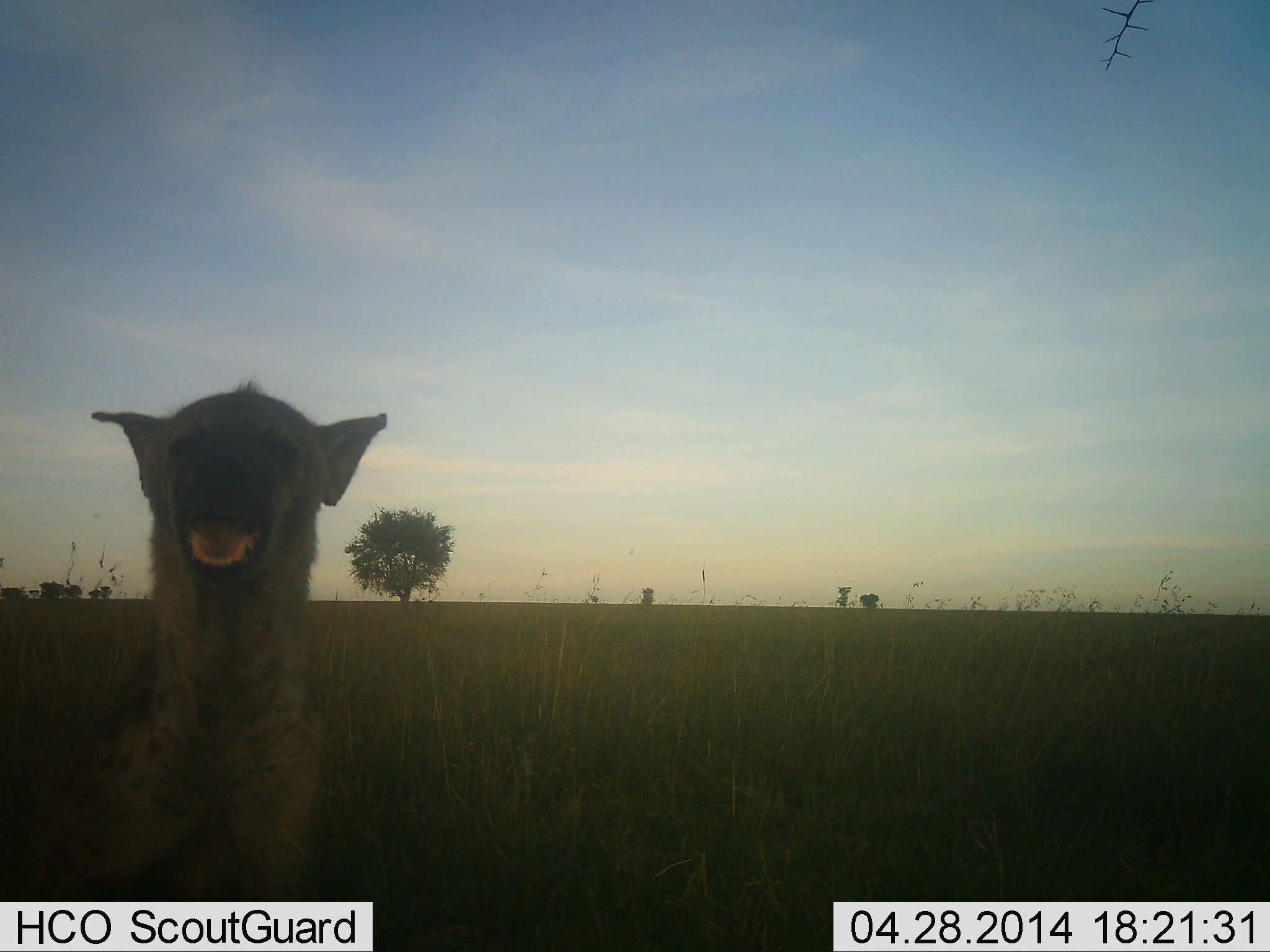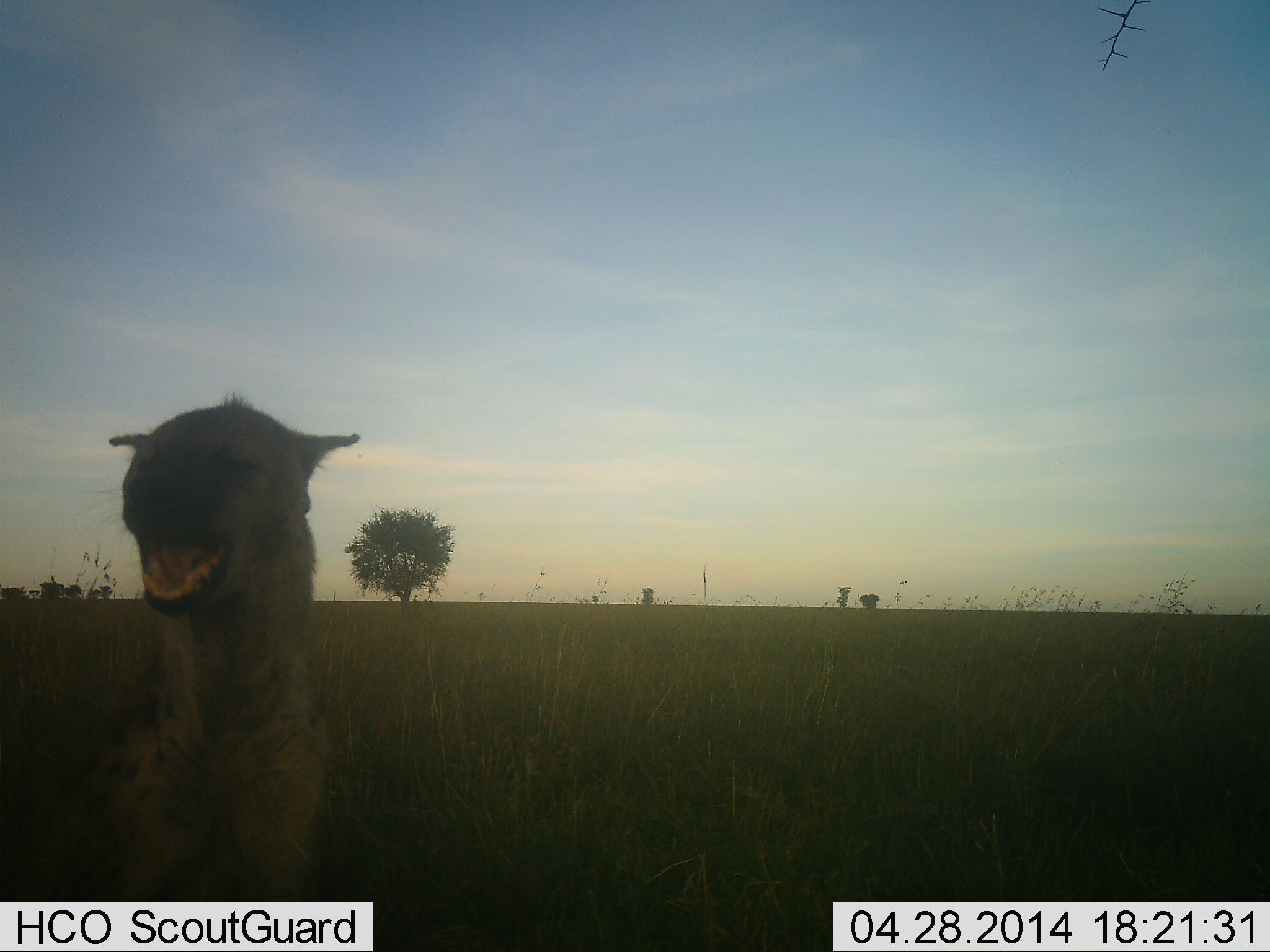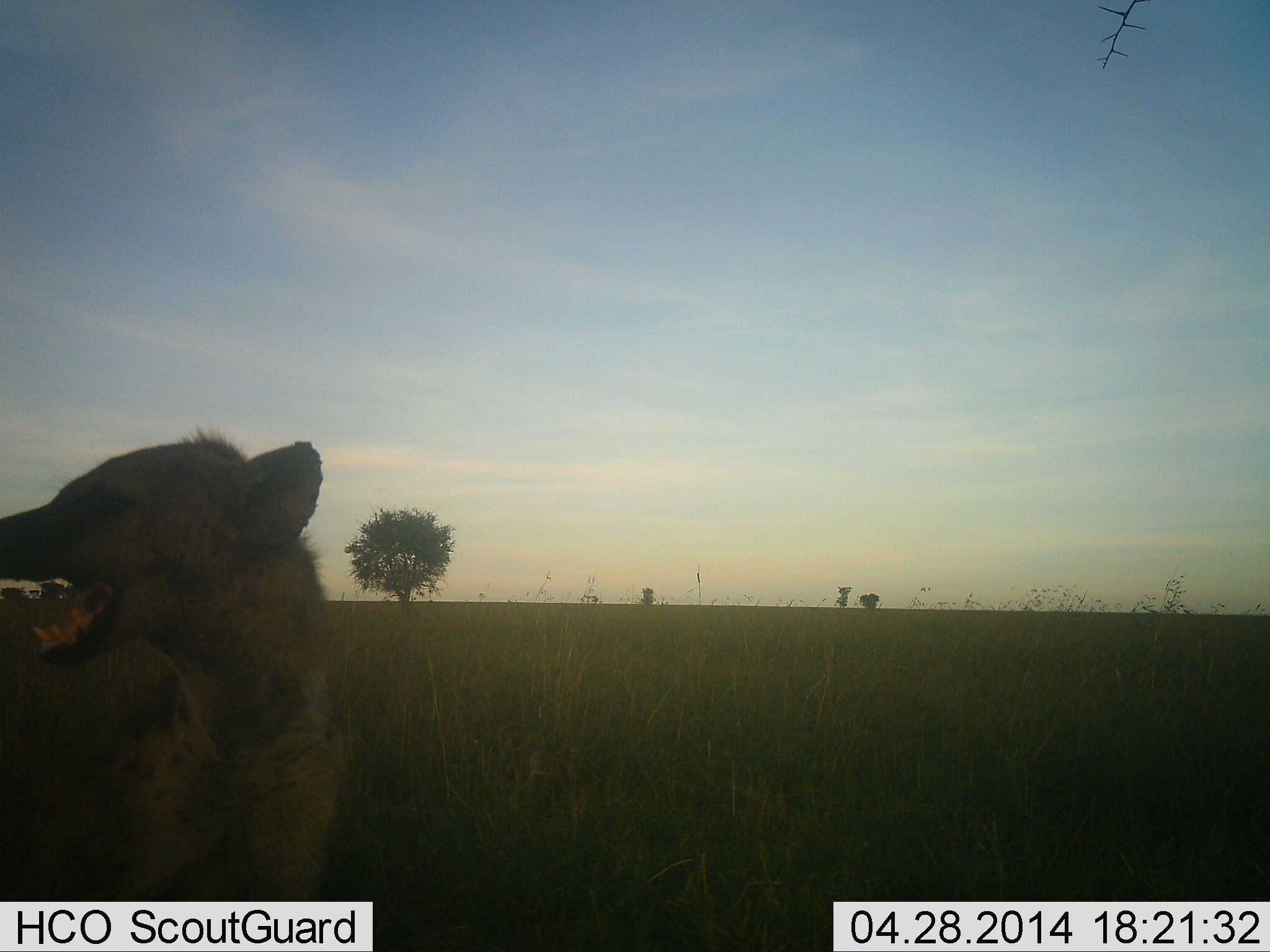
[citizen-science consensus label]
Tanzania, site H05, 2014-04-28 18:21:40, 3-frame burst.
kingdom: Animalia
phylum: Chordata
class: Mammalia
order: Carnivora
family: Hyaenidae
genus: Crocuta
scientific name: Crocuta crocuta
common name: spotted hyena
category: hyenaspotted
Hyenaspotted (spotted hyena) (Crocuta crocuta), count 1. Behavior (volunteer vote fractions): standing 70%, resting 20%, moving 20%, interacting 30%. Young present (vote fraction): 0%. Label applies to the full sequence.